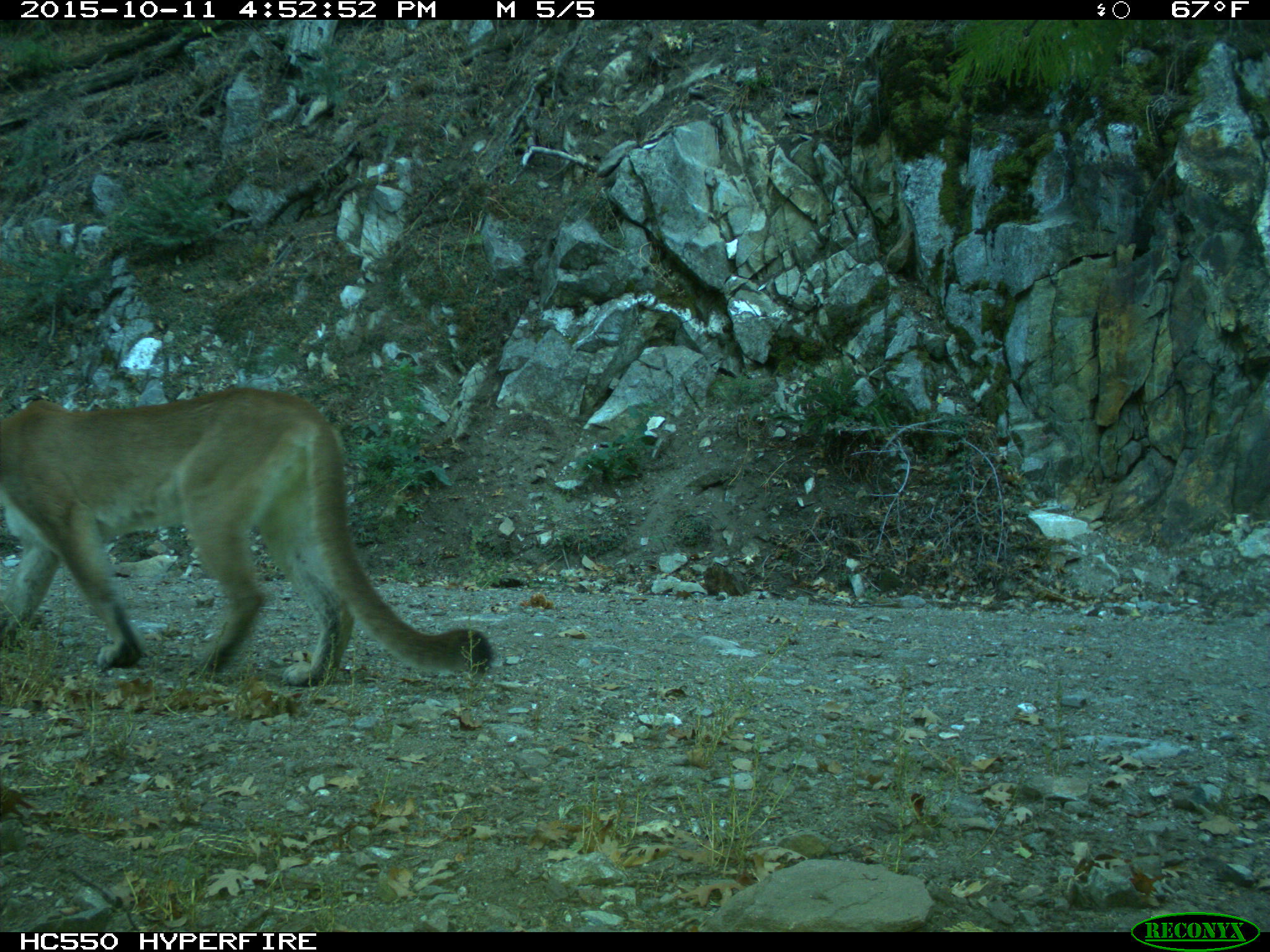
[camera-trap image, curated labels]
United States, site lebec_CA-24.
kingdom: Animalia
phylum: Chordata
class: Mammalia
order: Carnivora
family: Felidae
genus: Puma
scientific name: Puma concolor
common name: mountain lion